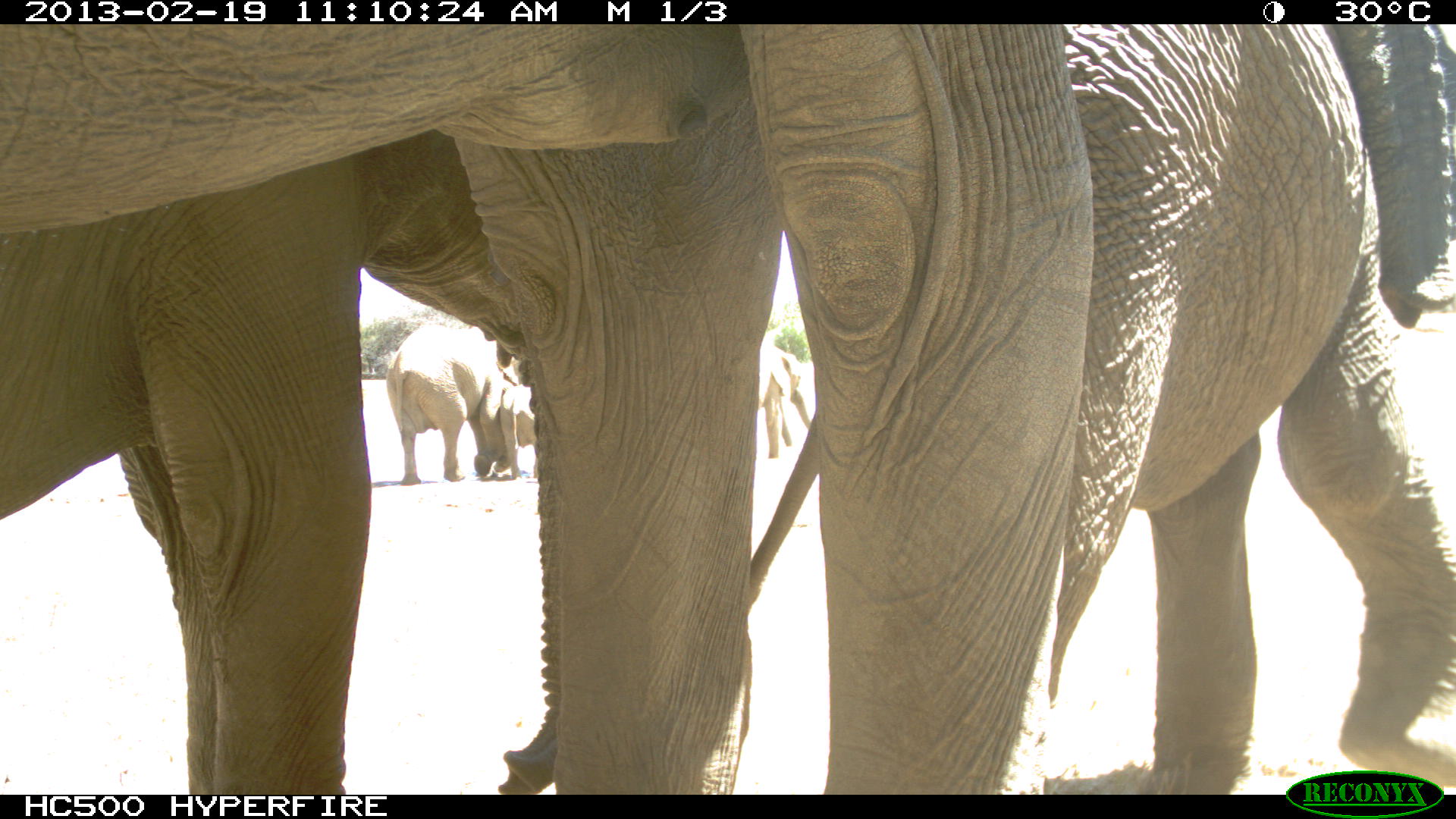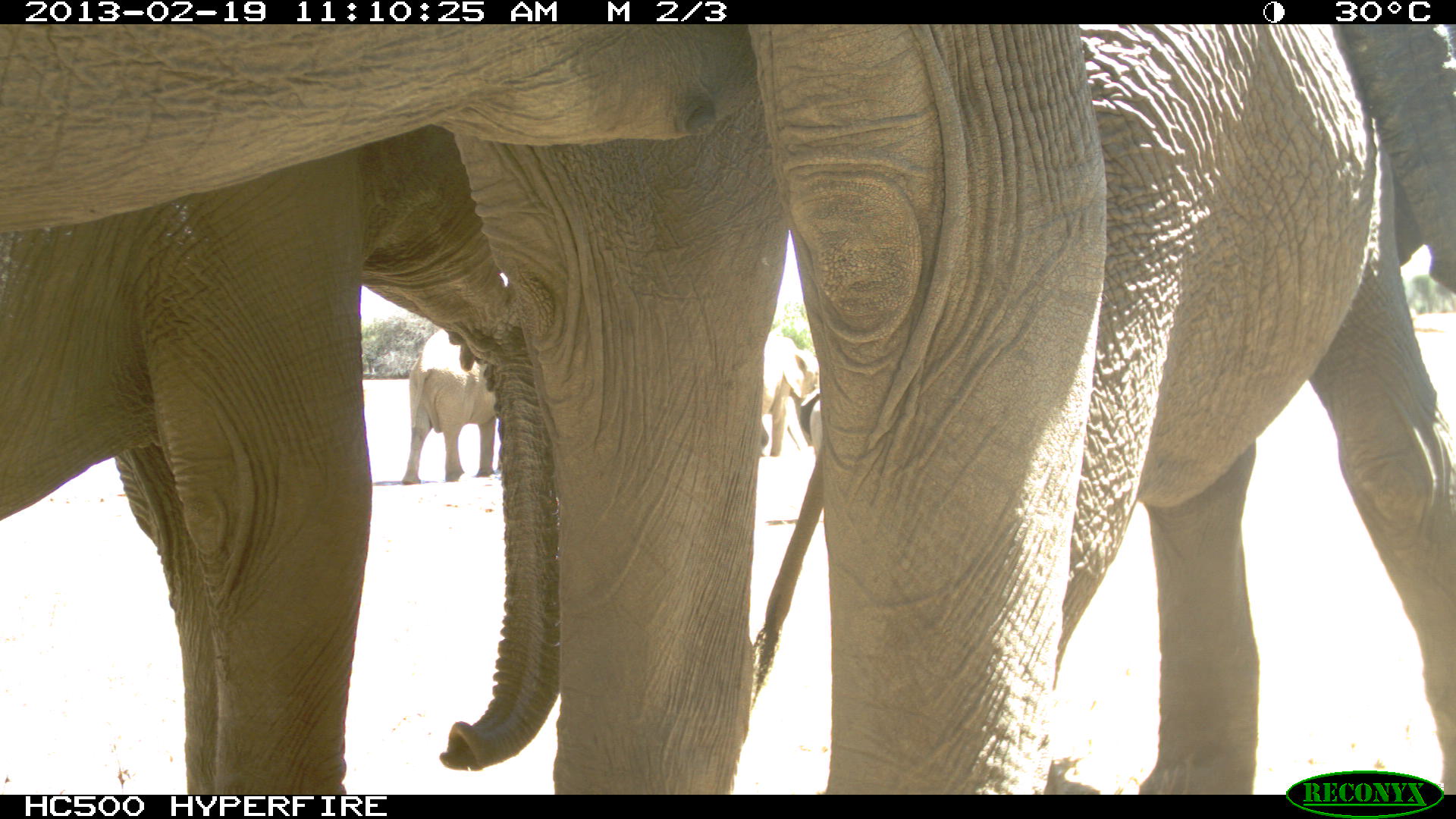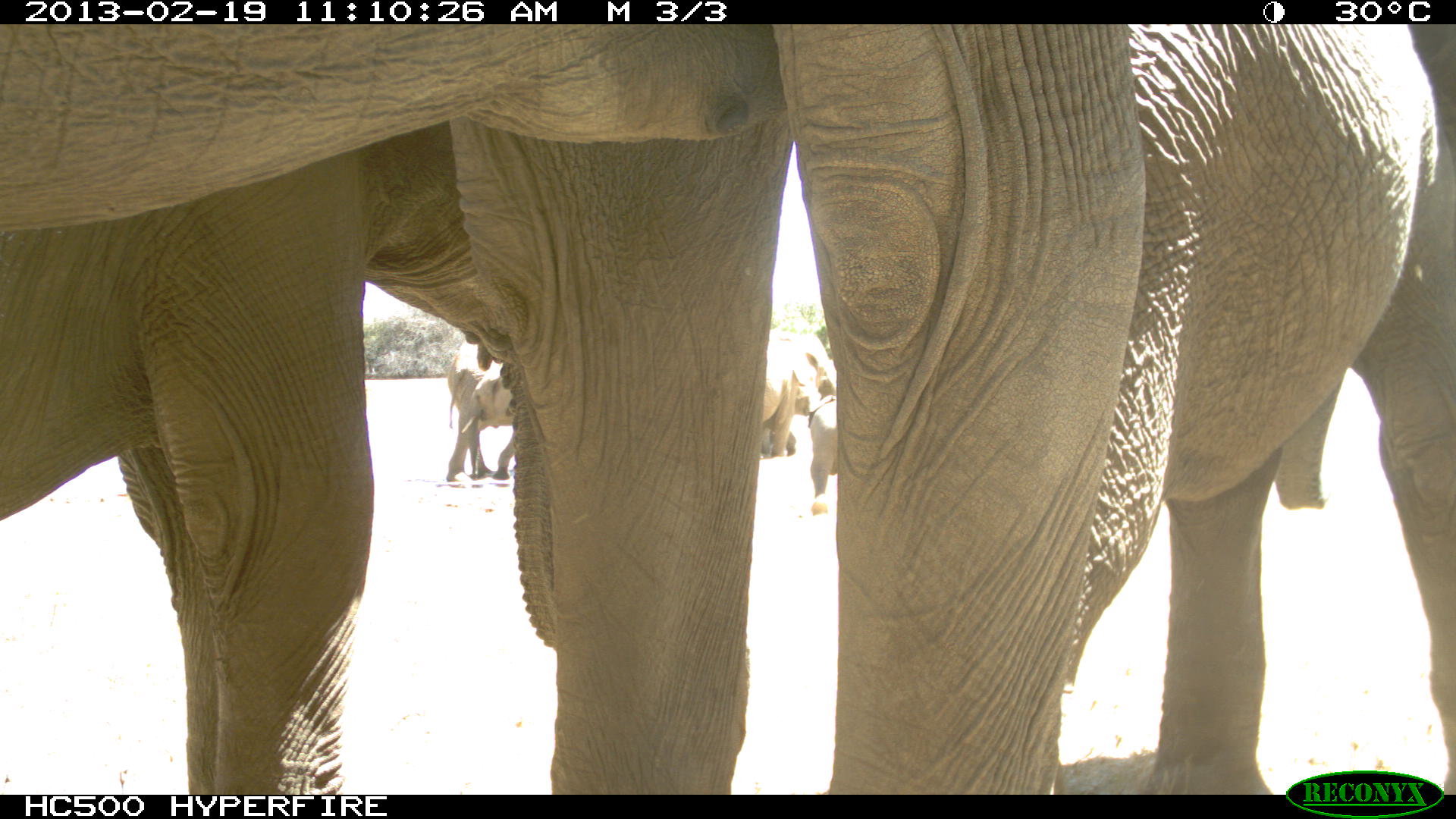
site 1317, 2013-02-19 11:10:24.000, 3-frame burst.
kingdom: Animalia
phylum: Chordata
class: Mammalia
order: Proboscidea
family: Elephantidae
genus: Loxodonta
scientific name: Loxodonta africana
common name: african bush elephant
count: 6